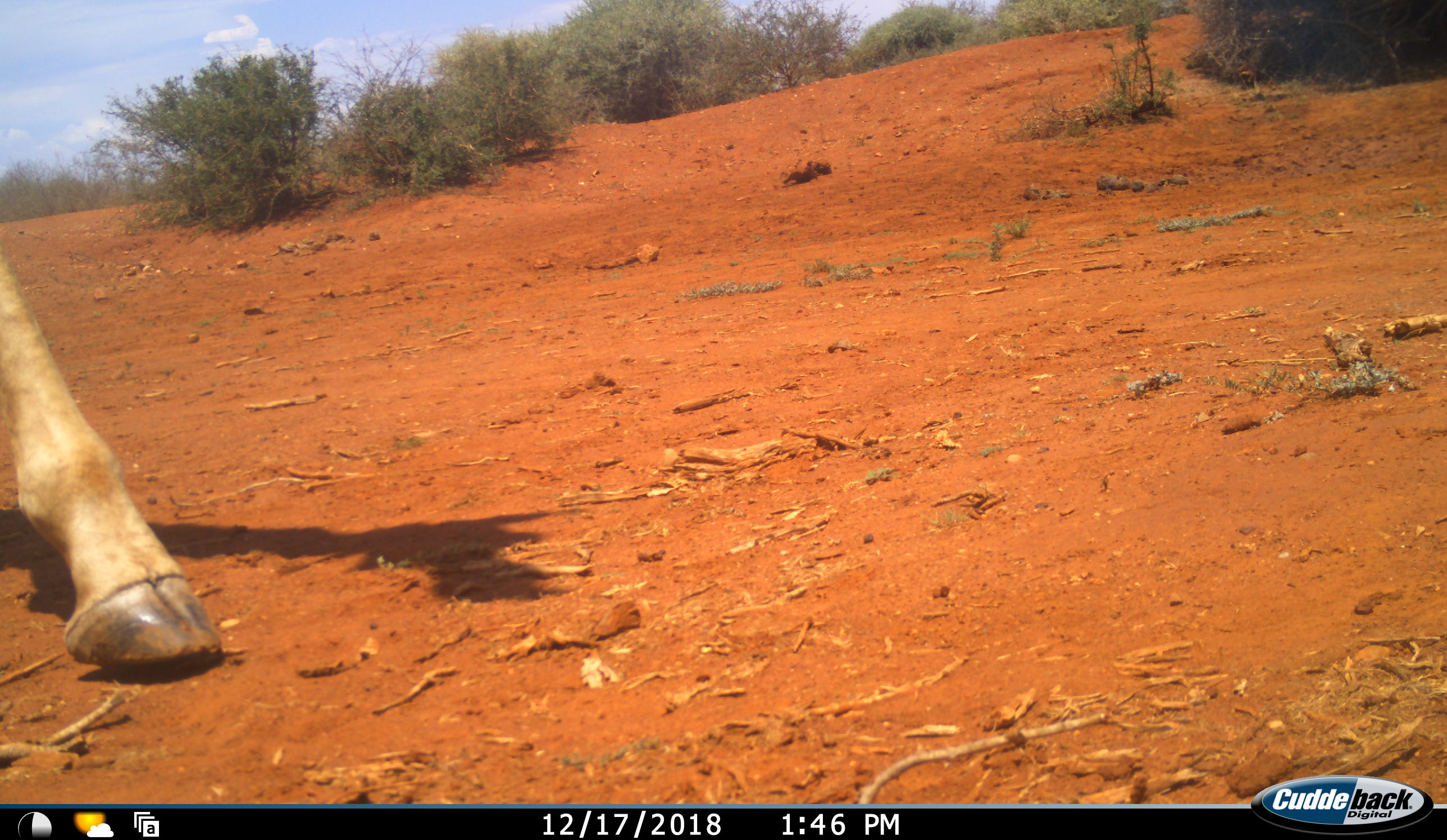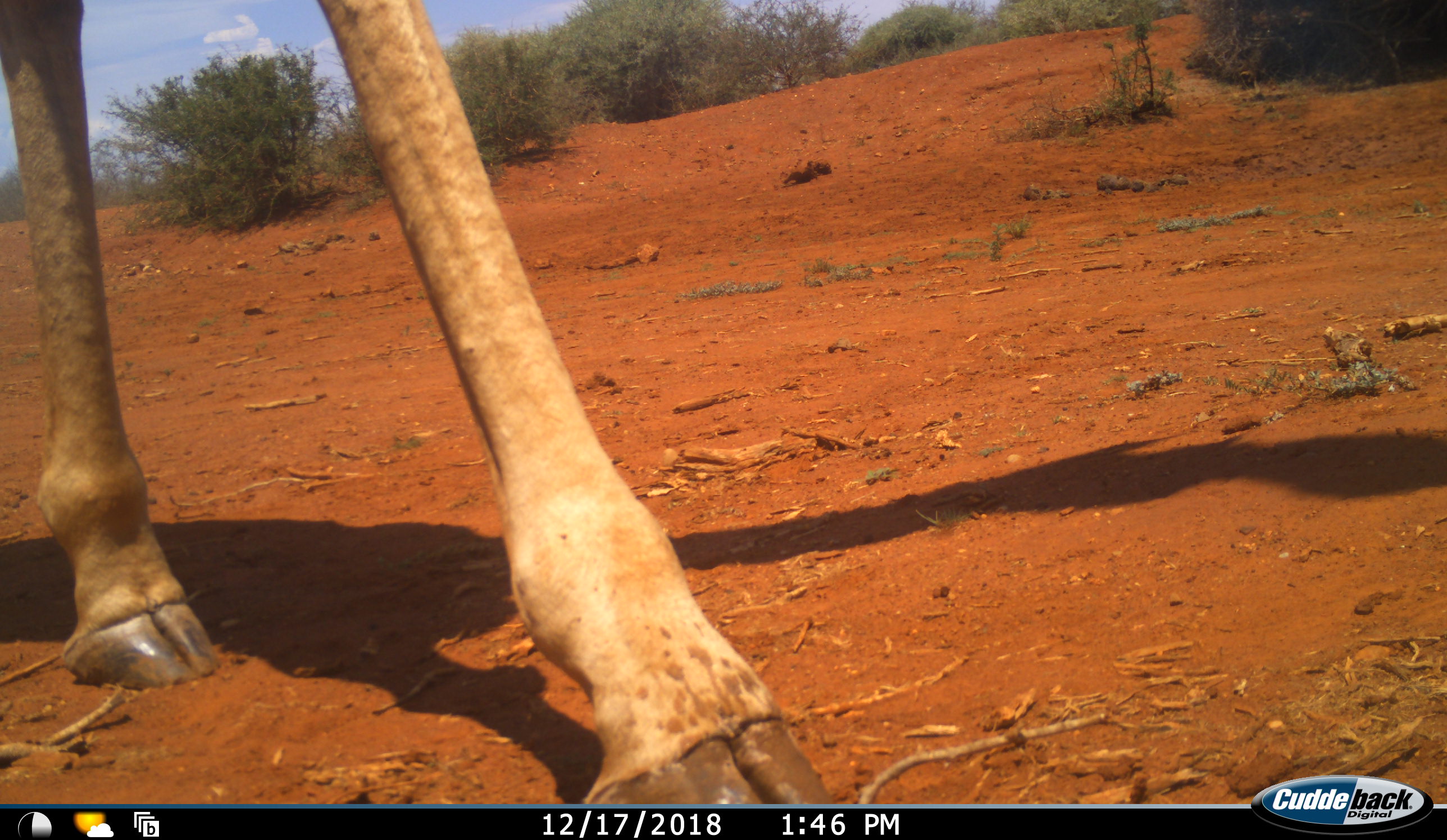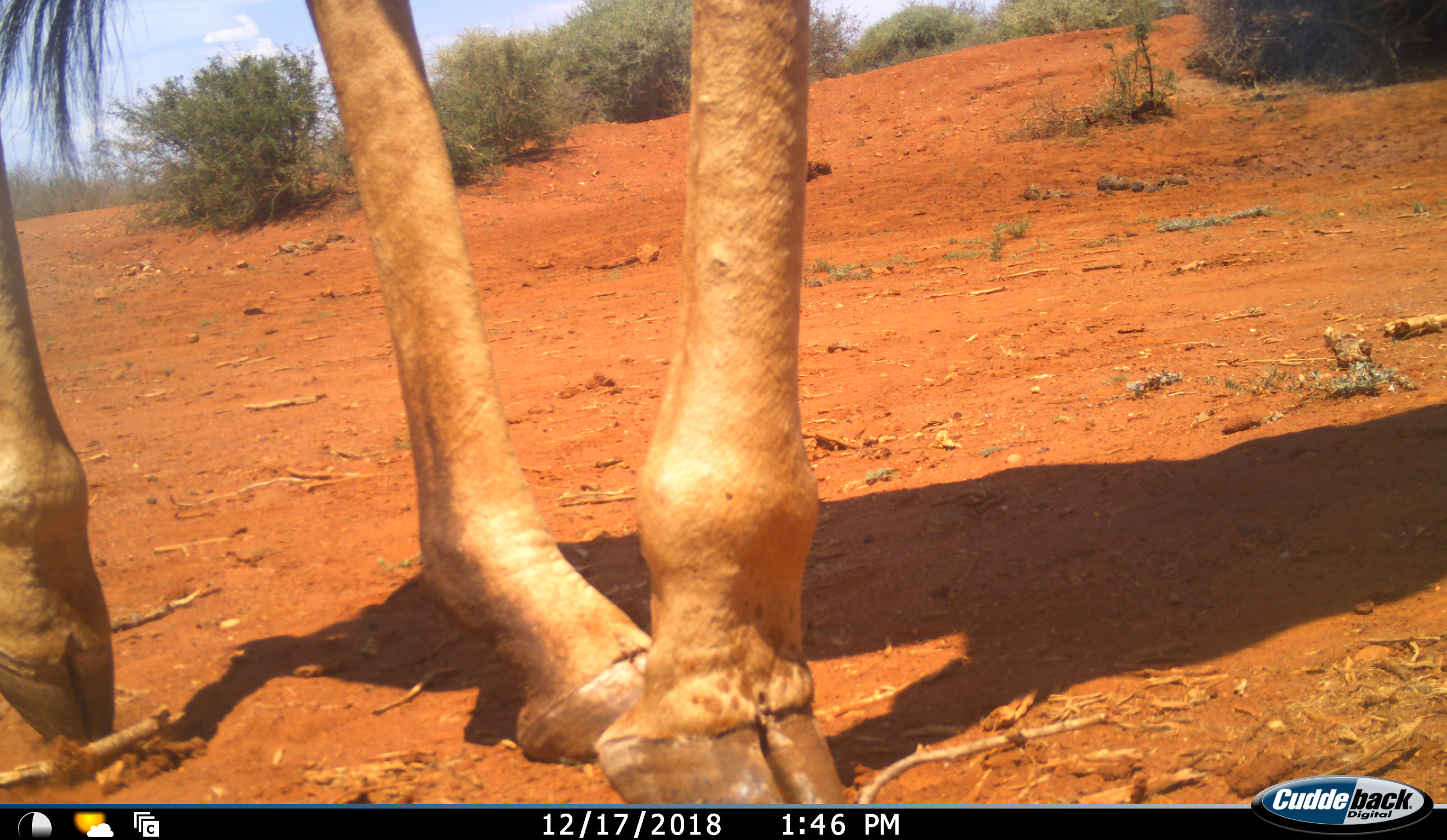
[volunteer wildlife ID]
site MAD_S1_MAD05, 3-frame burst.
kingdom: Animalia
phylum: Chordata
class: Mammalia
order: Artiodactyla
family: Giraffidae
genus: Giraffa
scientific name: Giraffa camelopardalis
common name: giraffe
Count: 1.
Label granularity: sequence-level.